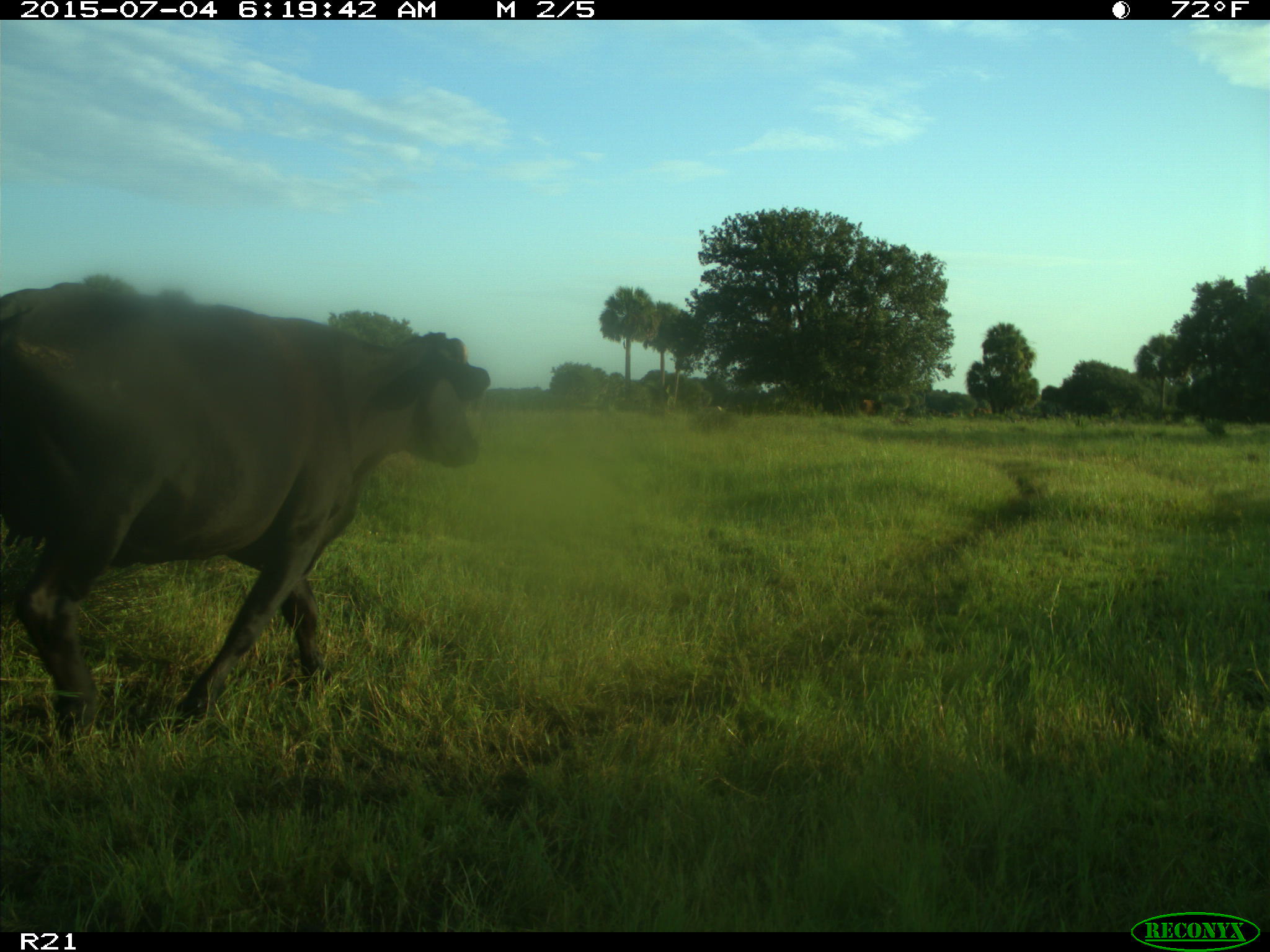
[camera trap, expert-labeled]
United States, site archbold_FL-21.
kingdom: Animalia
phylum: Chordata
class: Mammalia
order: Artiodactyla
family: Bovidae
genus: Bos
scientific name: Bos taurus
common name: domestic cow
Bos taurus (domestic cow).